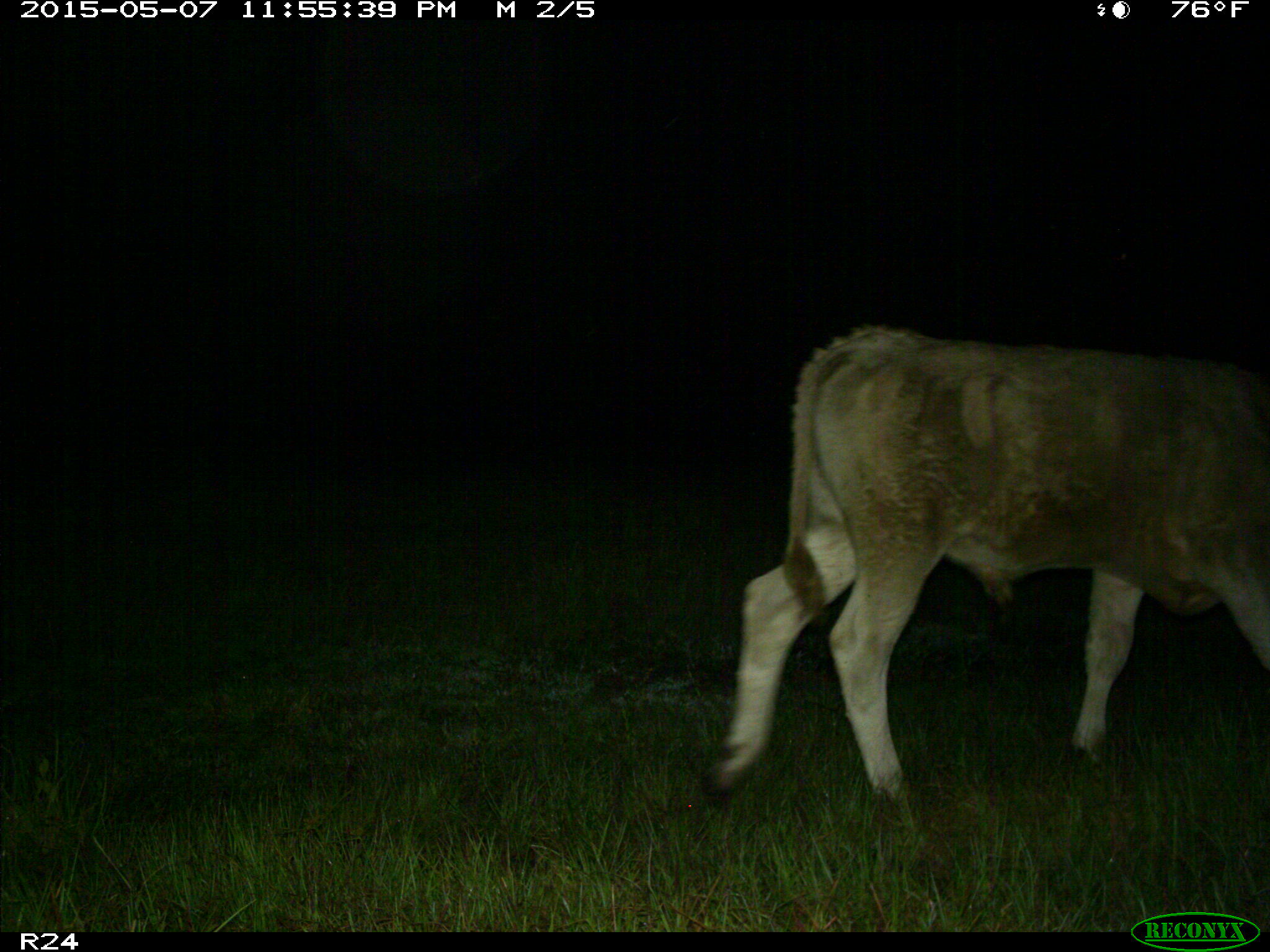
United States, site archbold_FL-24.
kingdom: Animalia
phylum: Chordata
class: Mammalia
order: Artiodactyla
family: Bovidae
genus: Bos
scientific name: Bos taurus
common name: domestic cow